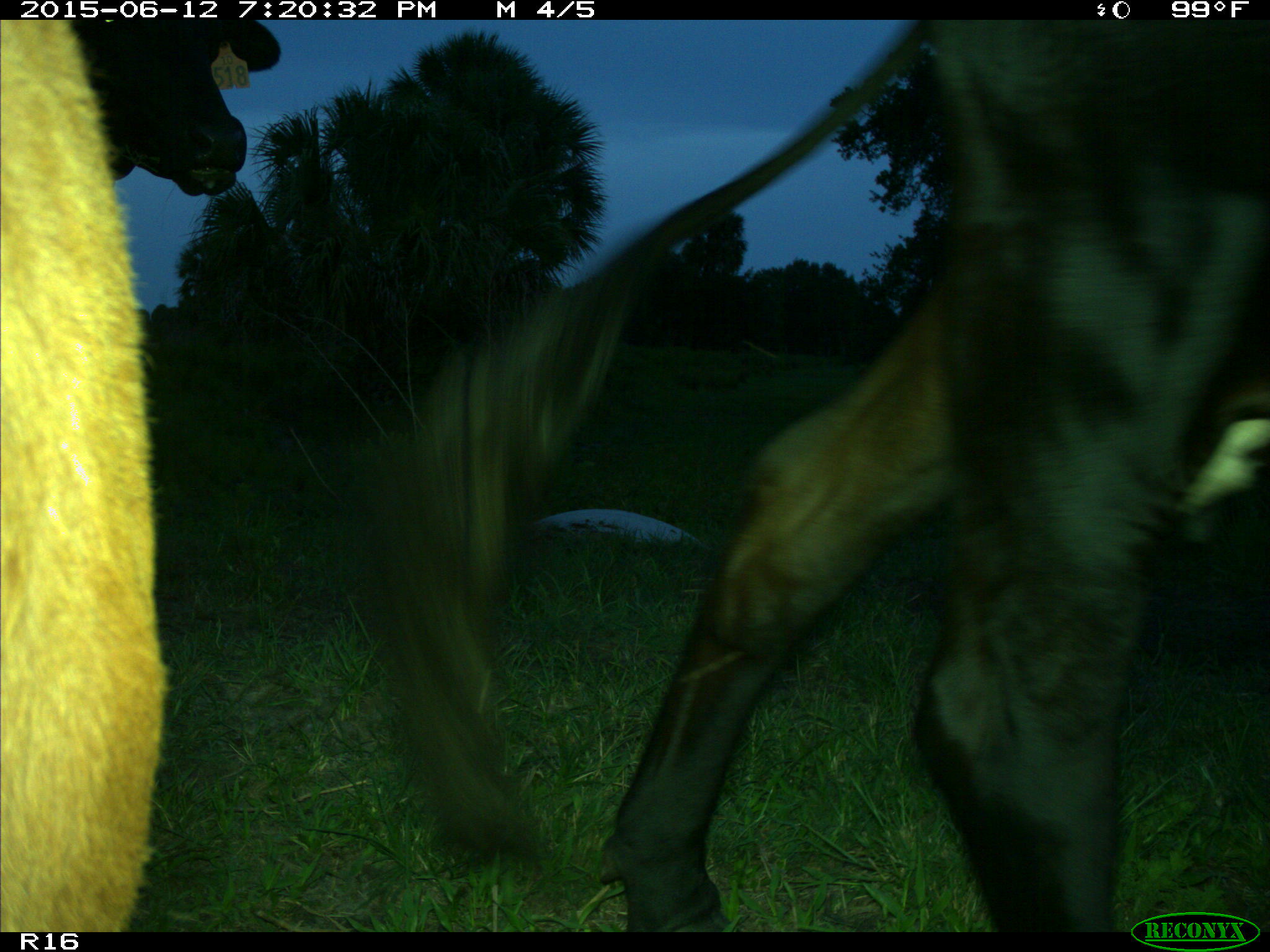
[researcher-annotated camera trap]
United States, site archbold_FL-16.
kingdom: Animalia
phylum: Chordata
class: Mammalia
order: Artiodactyla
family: Bovidae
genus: Bos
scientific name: Bos taurus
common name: domestic cow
Bos taurus (domestic cow).